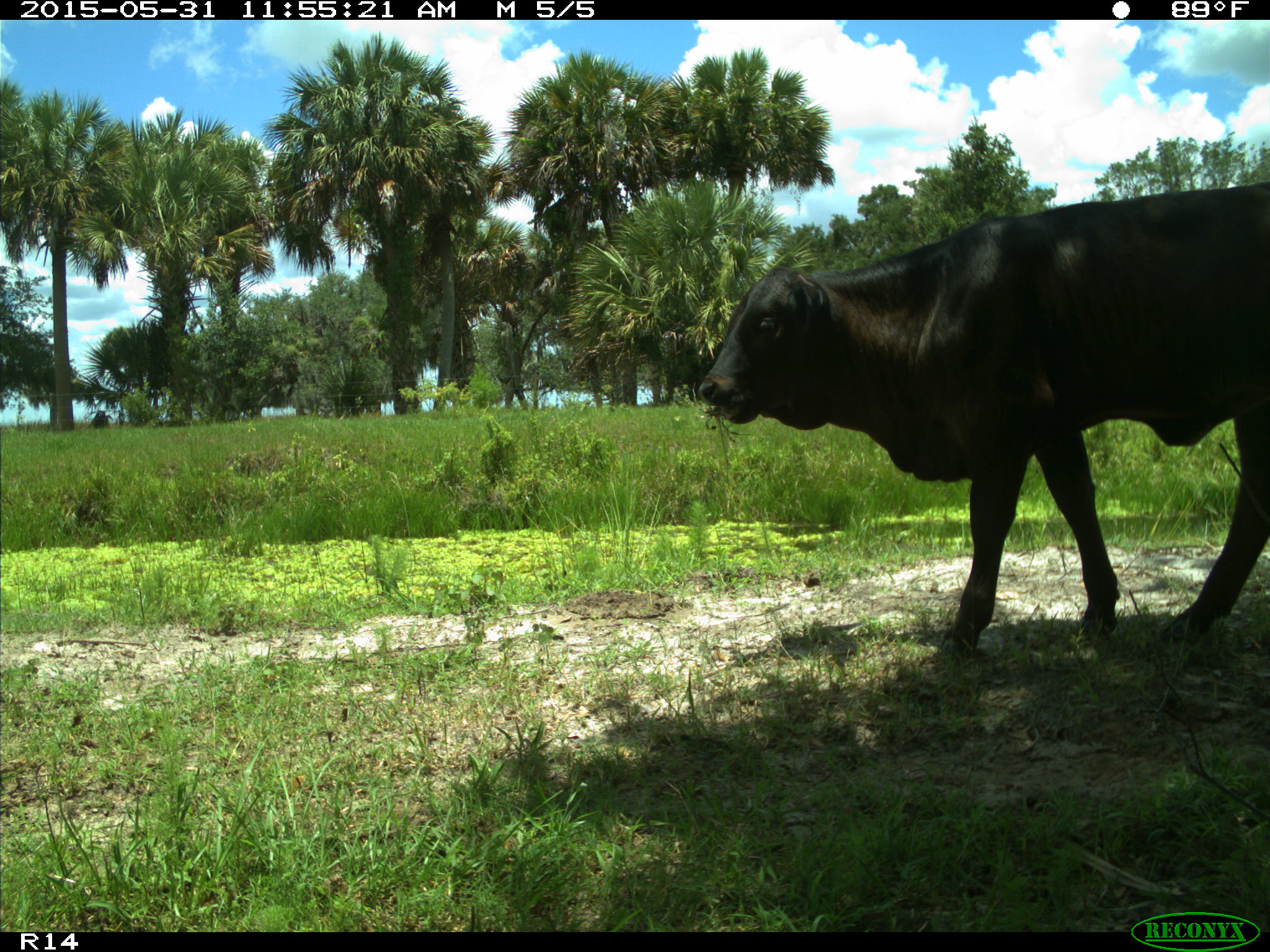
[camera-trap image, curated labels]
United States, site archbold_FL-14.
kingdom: Animalia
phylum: Chordata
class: Mammalia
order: Artiodactyla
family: Bovidae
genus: Bos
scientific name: Bos taurus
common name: domestic cow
Bos taurus (domestic cow).